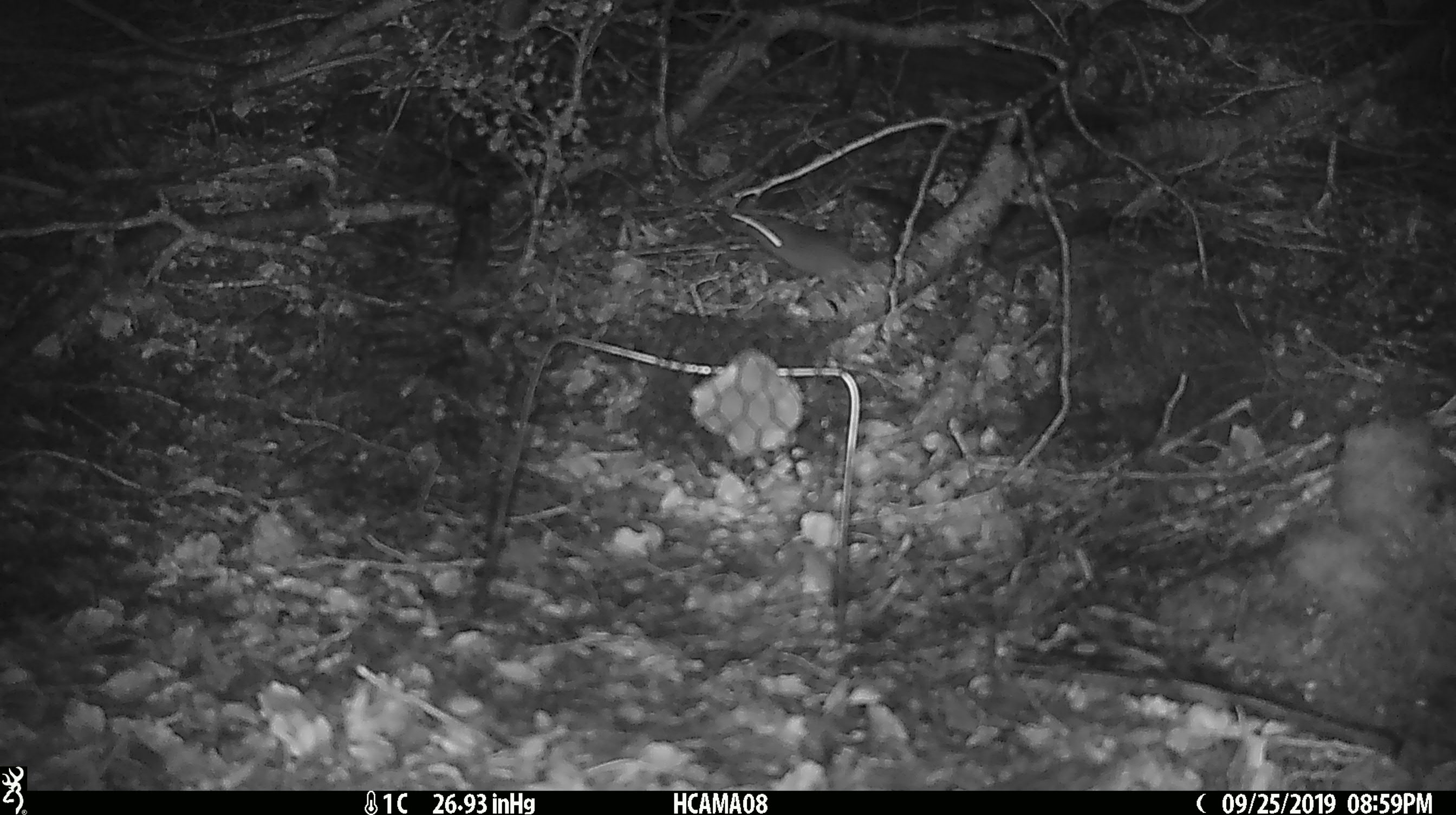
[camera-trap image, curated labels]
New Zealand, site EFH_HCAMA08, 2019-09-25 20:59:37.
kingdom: Animalia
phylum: Chordata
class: Mammalia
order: Rodentia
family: Muridae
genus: Mus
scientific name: Mus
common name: mouse